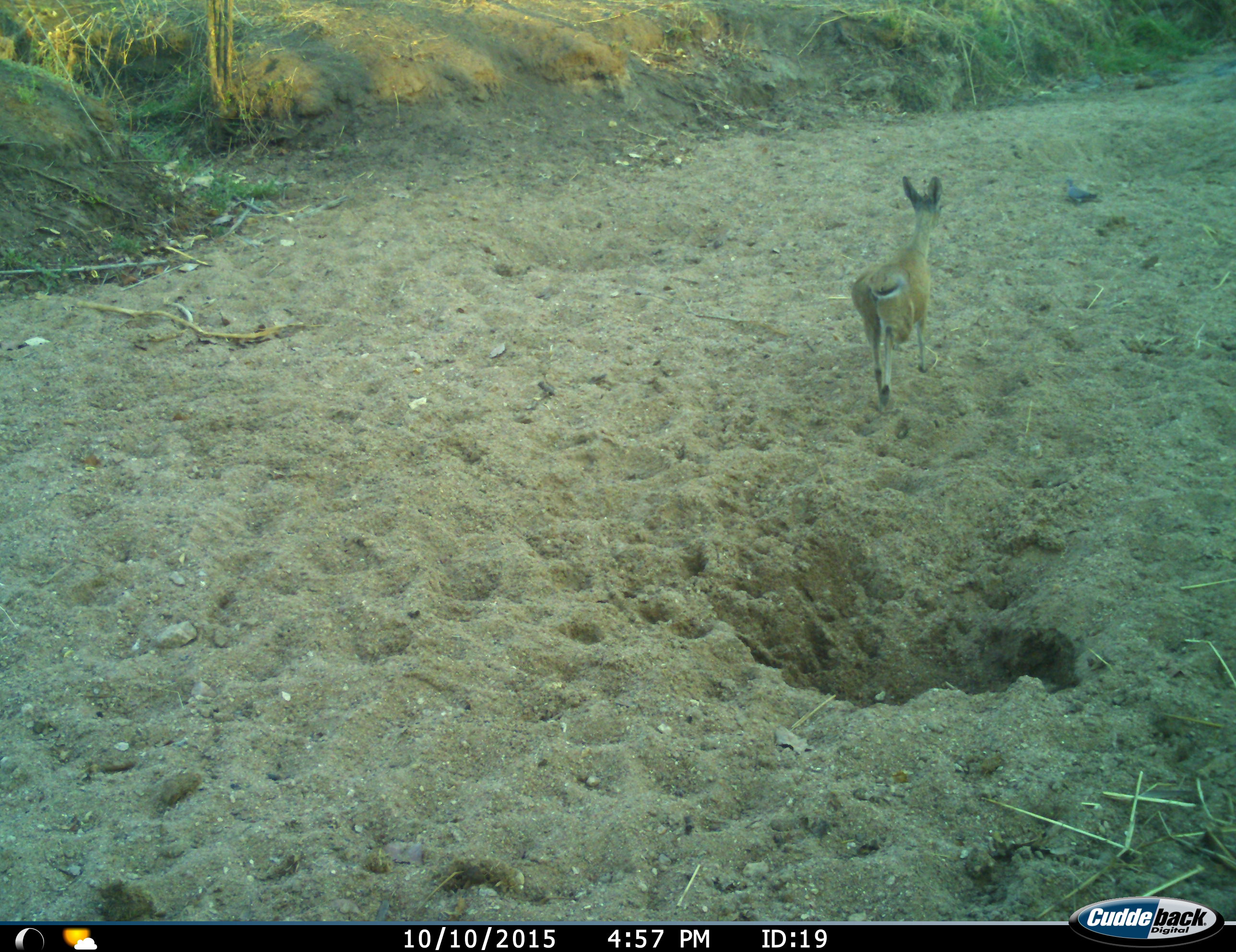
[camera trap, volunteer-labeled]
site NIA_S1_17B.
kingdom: Animalia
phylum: Chordata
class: Mammalia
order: Artiodactyla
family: Bovidae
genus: Sylvicapra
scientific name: Sylvicapra grimmia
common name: common duiker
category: duikercommongrey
Duikercommongrey (common duiker) (Sylvicapra grimmia), count 1. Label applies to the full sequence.